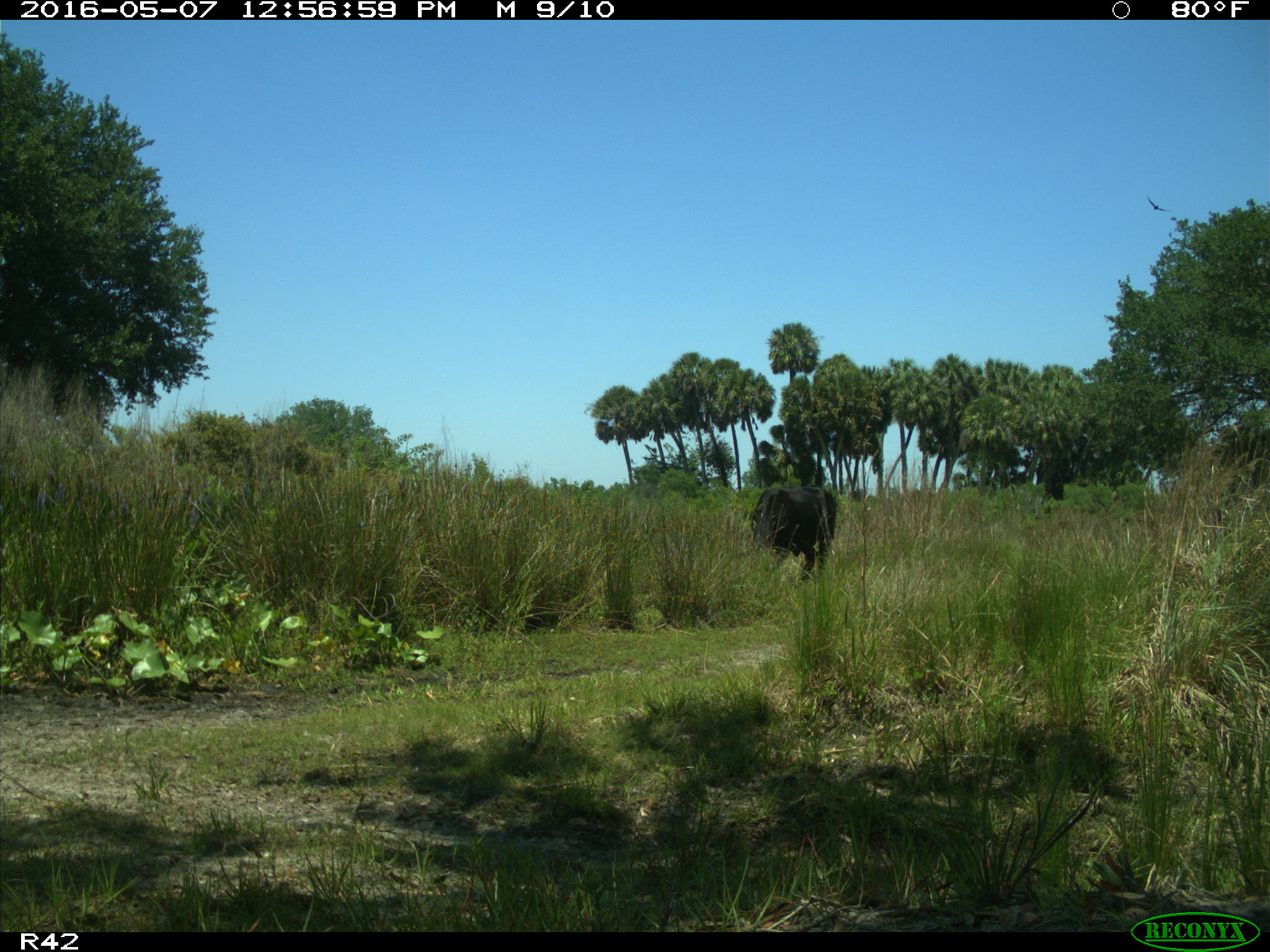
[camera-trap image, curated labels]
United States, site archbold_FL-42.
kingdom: Animalia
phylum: Chordata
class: Mammalia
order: Artiodactyla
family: Bovidae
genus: Bos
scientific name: Bos taurus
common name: domestic cow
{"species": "Bos taurus (domestic cow)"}